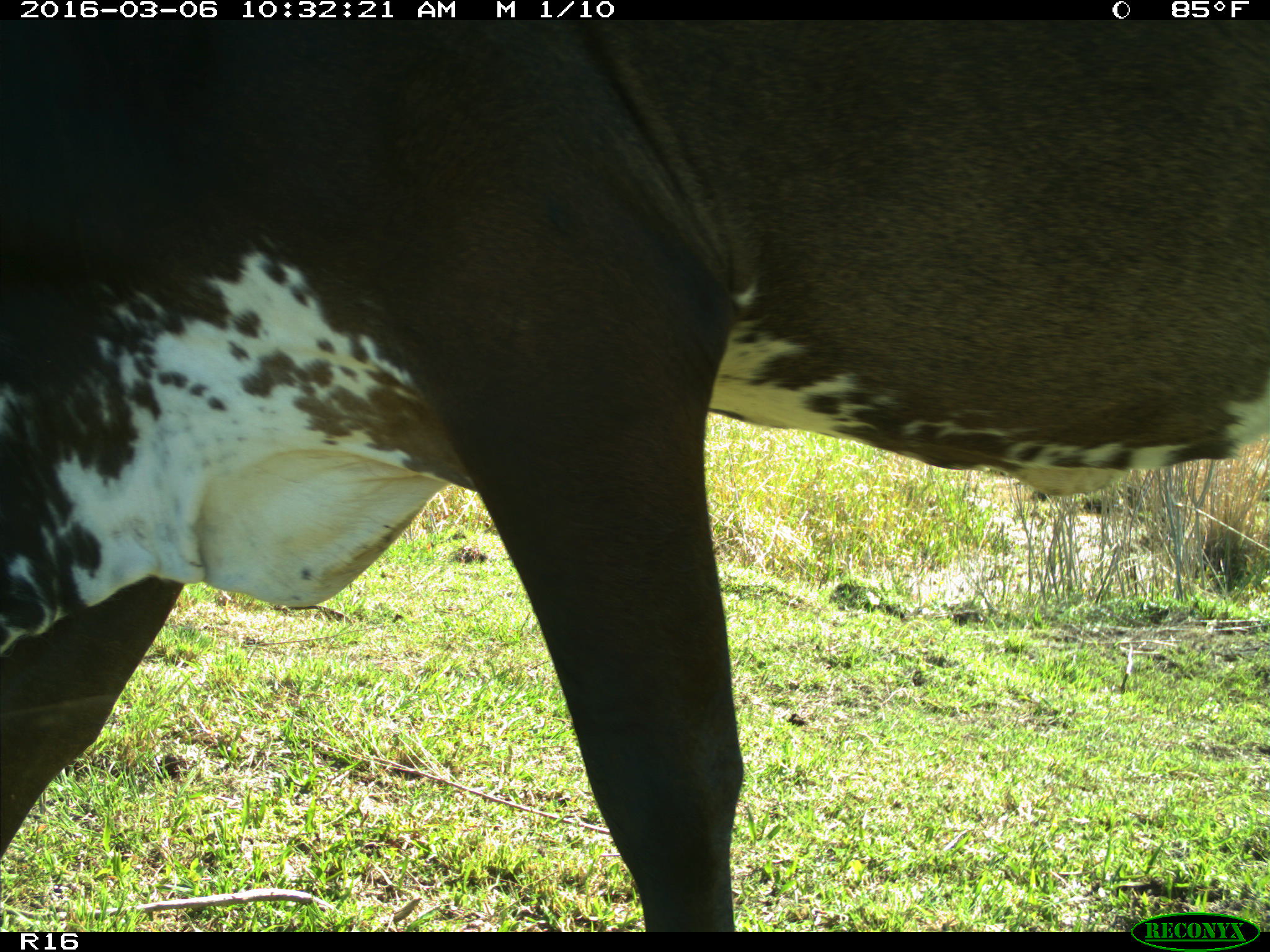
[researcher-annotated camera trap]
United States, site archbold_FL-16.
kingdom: Animalia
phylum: Chordata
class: Mammalia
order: Artiodactyla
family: Bovidae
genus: Bos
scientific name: Bos taurus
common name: domestic cow